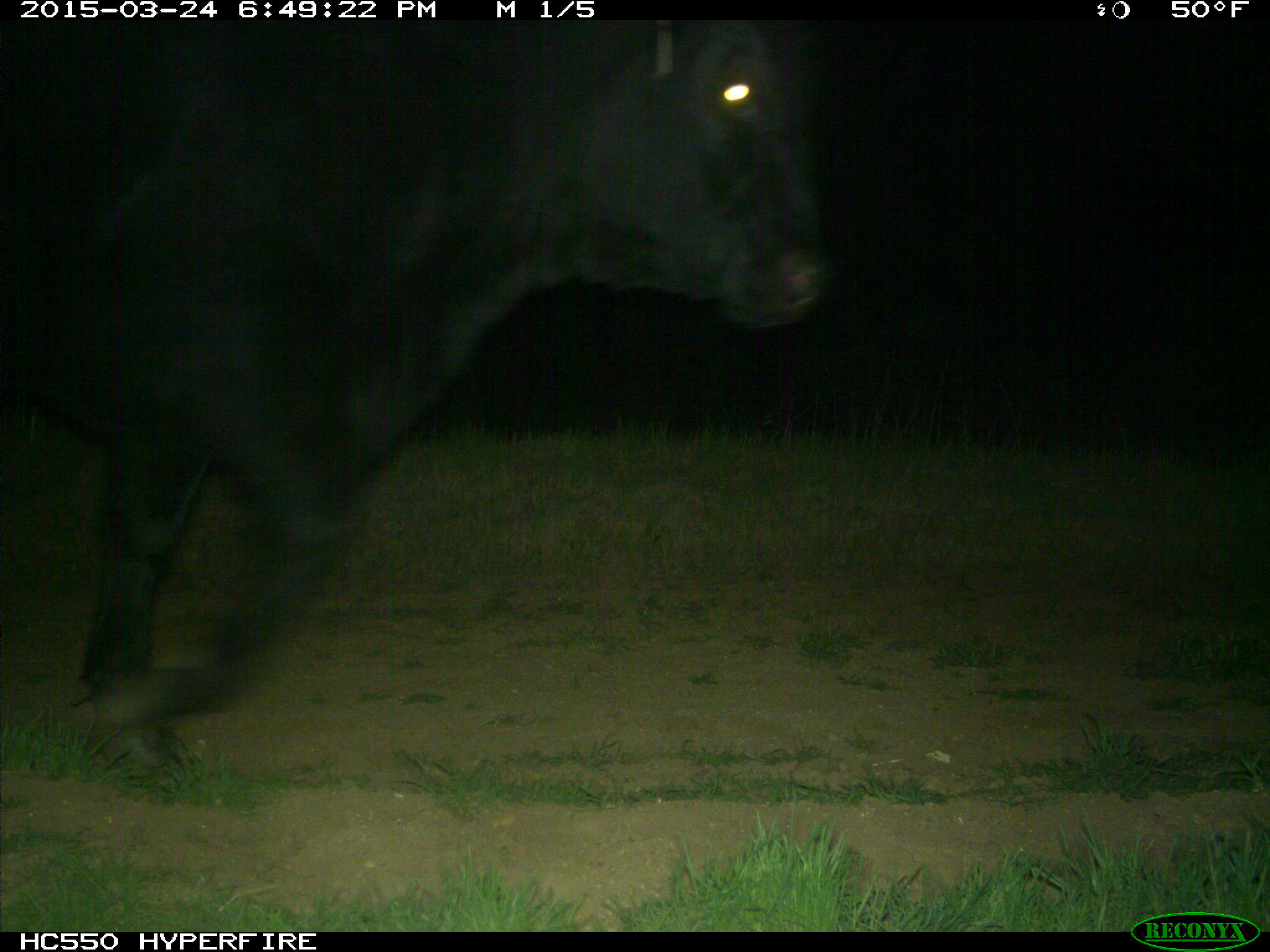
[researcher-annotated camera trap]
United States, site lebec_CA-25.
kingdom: Animalia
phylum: Chordata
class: Mammalia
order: Artiodactyla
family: Bovidae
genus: Bos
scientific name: Bos taurus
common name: domestic cow